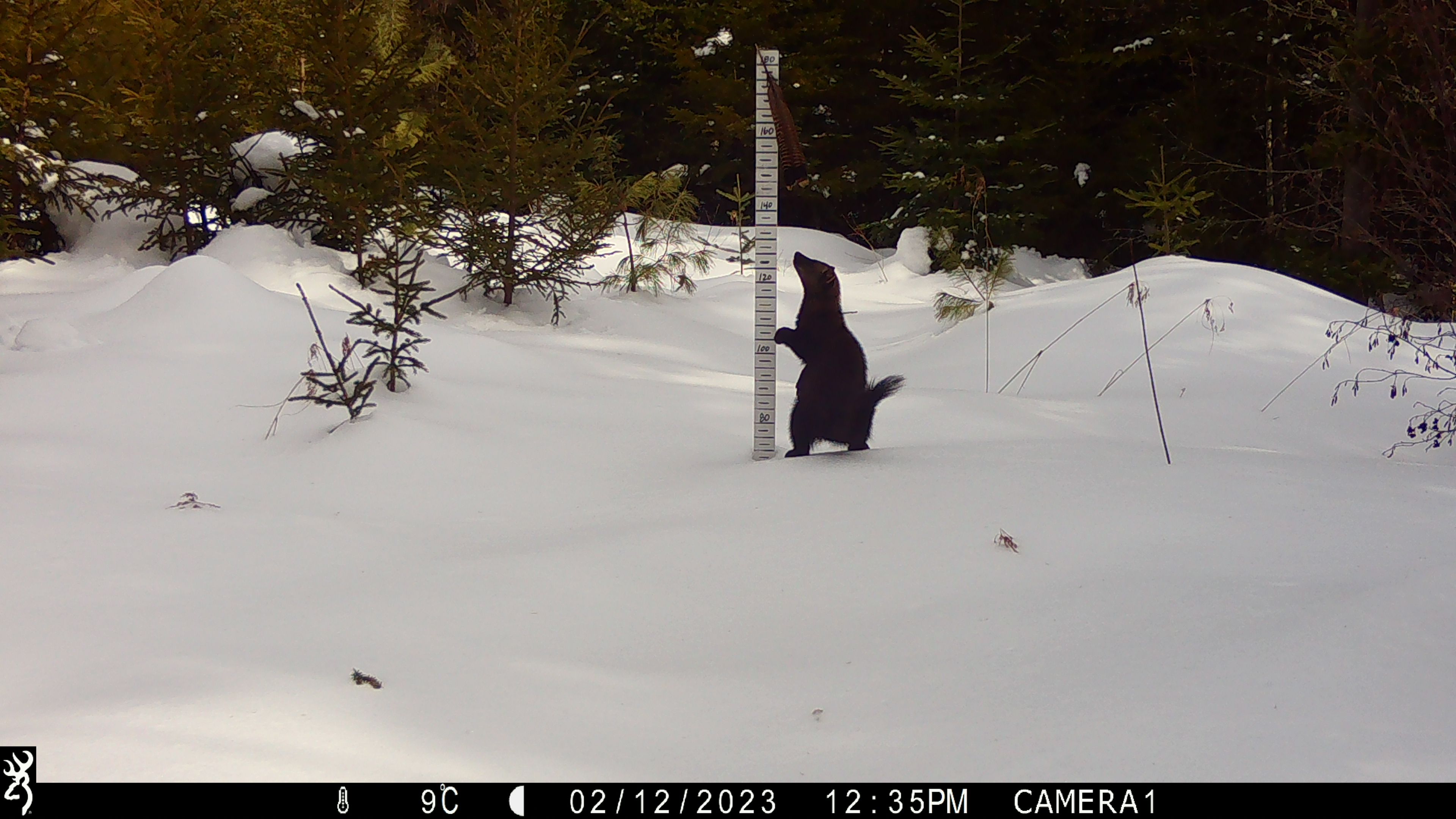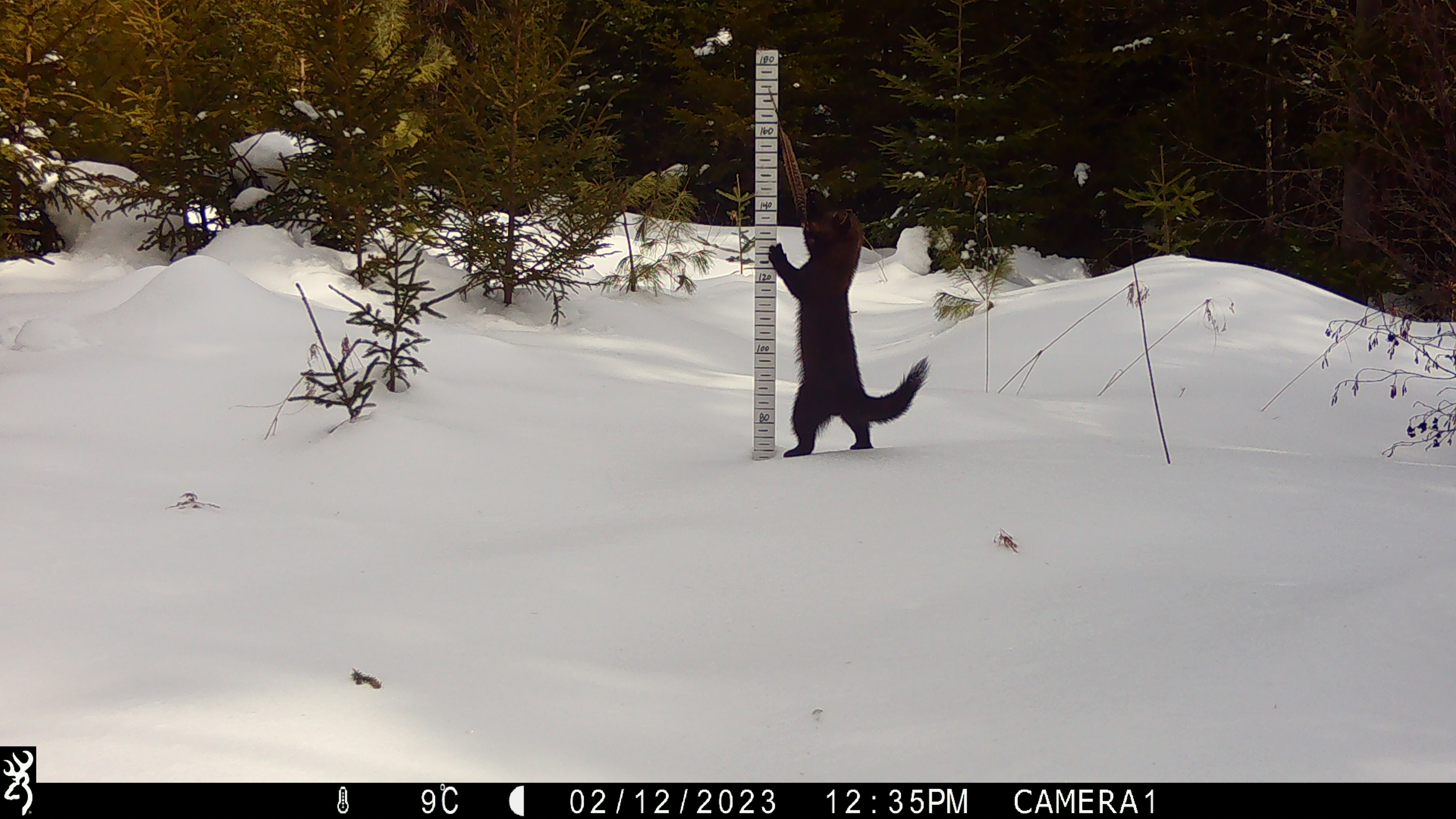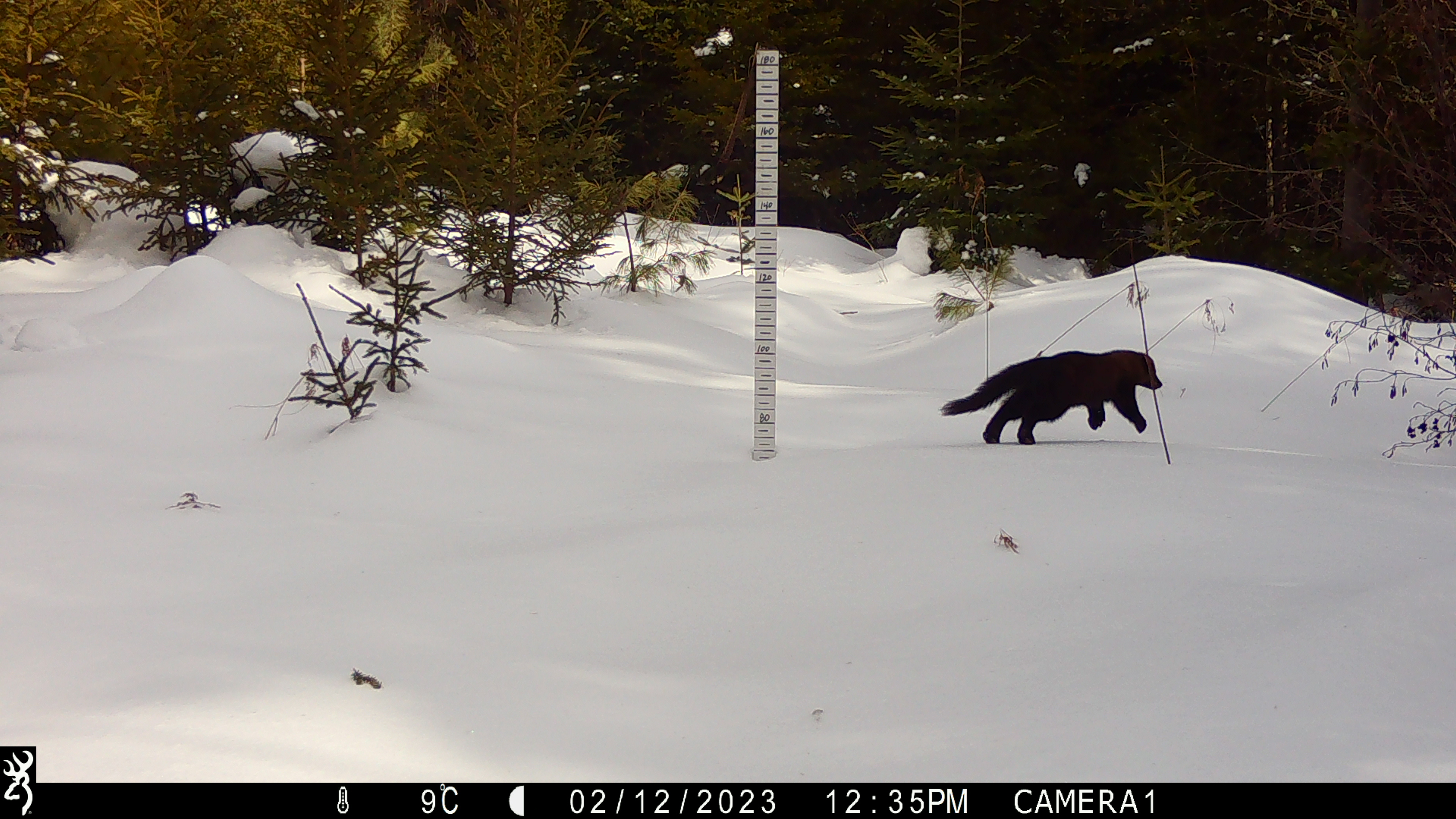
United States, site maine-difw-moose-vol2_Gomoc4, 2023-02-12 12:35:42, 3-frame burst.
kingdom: Animalia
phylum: Chordata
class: Mammalia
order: Carnivora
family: Mustelidae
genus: Pekania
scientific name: Pekania pennanti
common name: fisher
Fisher (Pekania pennanti).